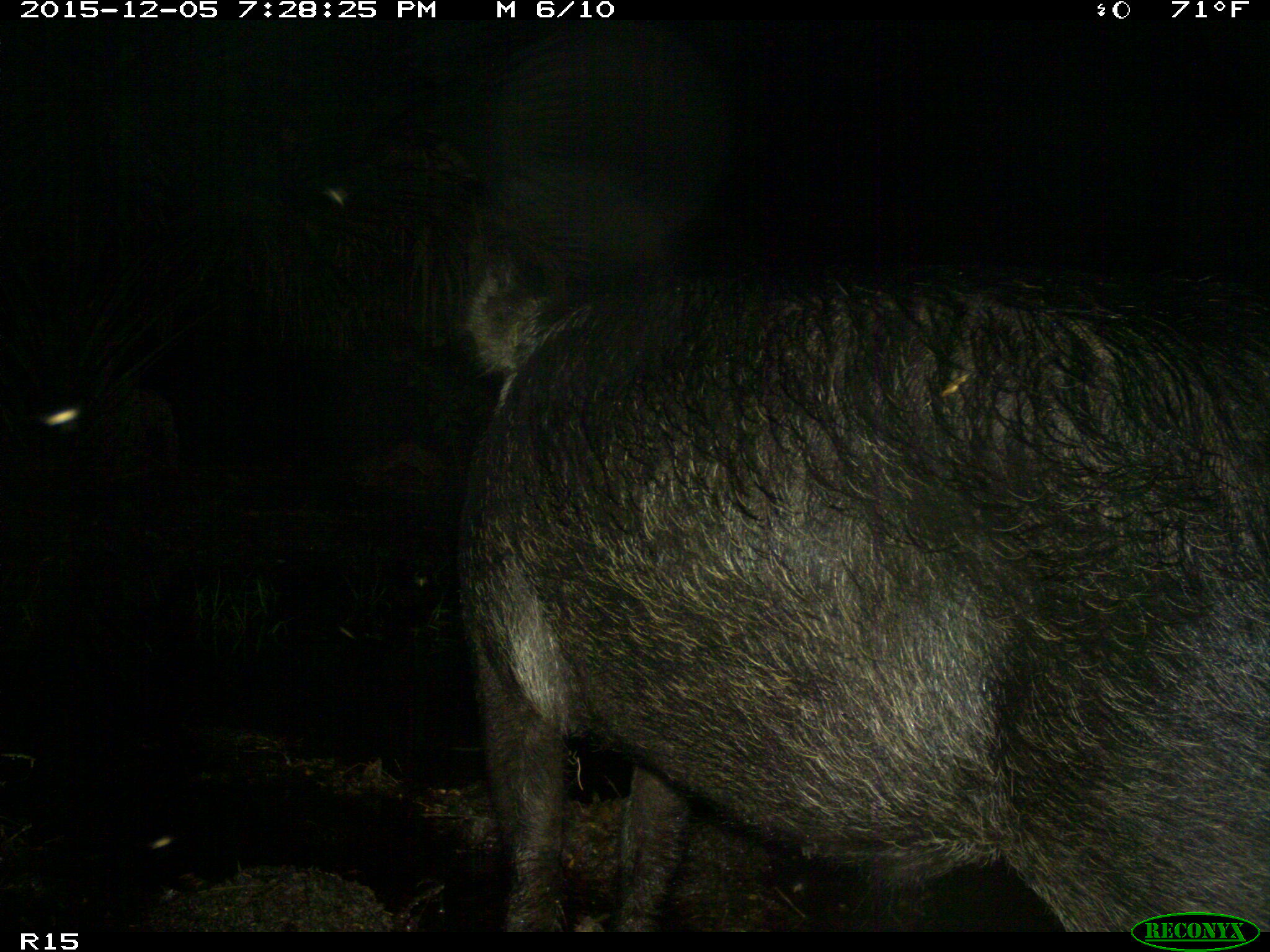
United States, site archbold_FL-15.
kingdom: Animalia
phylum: Chordata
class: Mammalia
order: Artiodactyla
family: Suidae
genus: Sus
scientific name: Sus scrofa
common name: wild boar